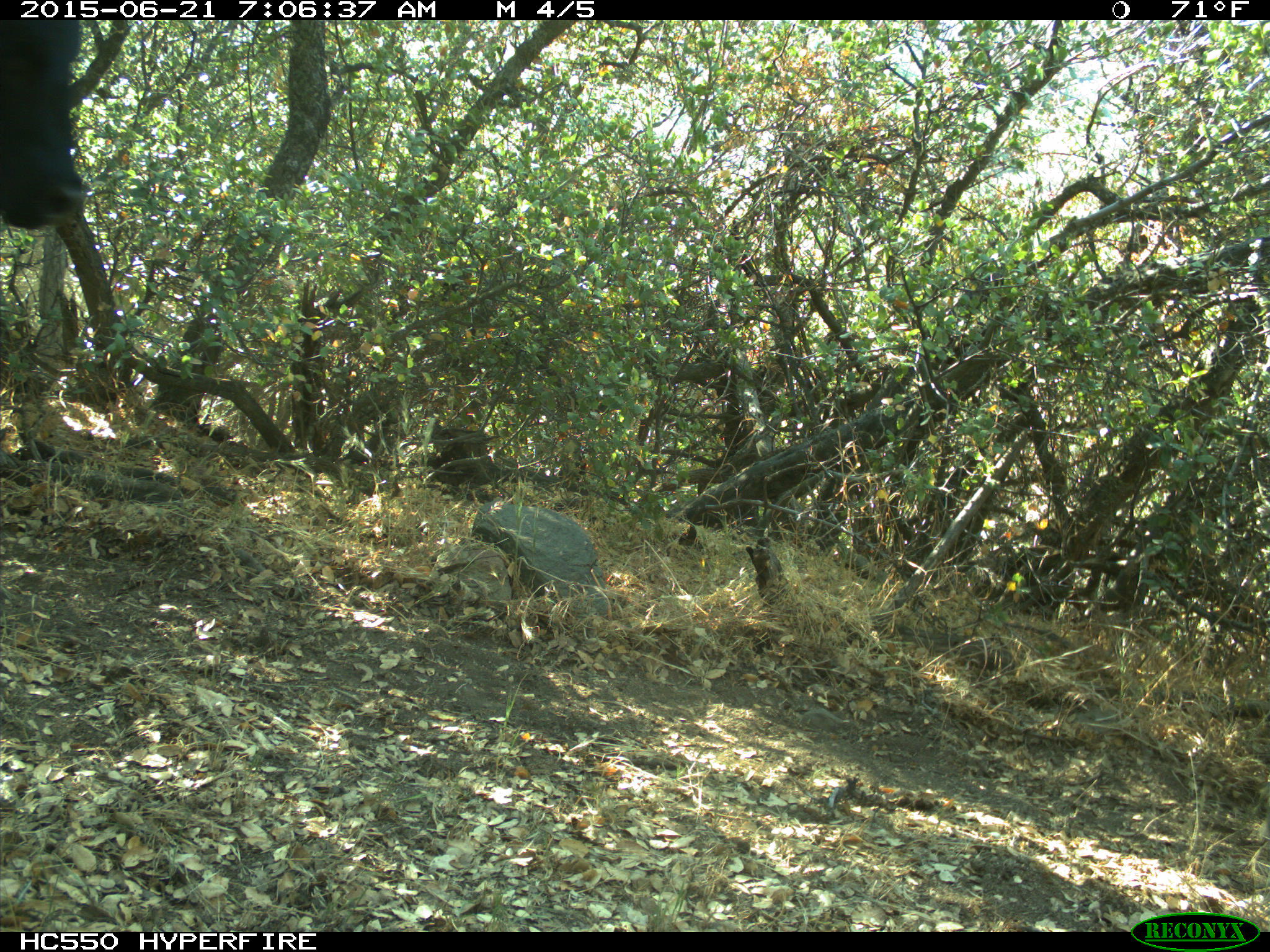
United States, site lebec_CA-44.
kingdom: Animalia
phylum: Chordata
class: Mammalia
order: Artiodactyla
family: Bovidae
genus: Bos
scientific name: Bos taurus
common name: domestic cow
Bos taurus (domestic cow).